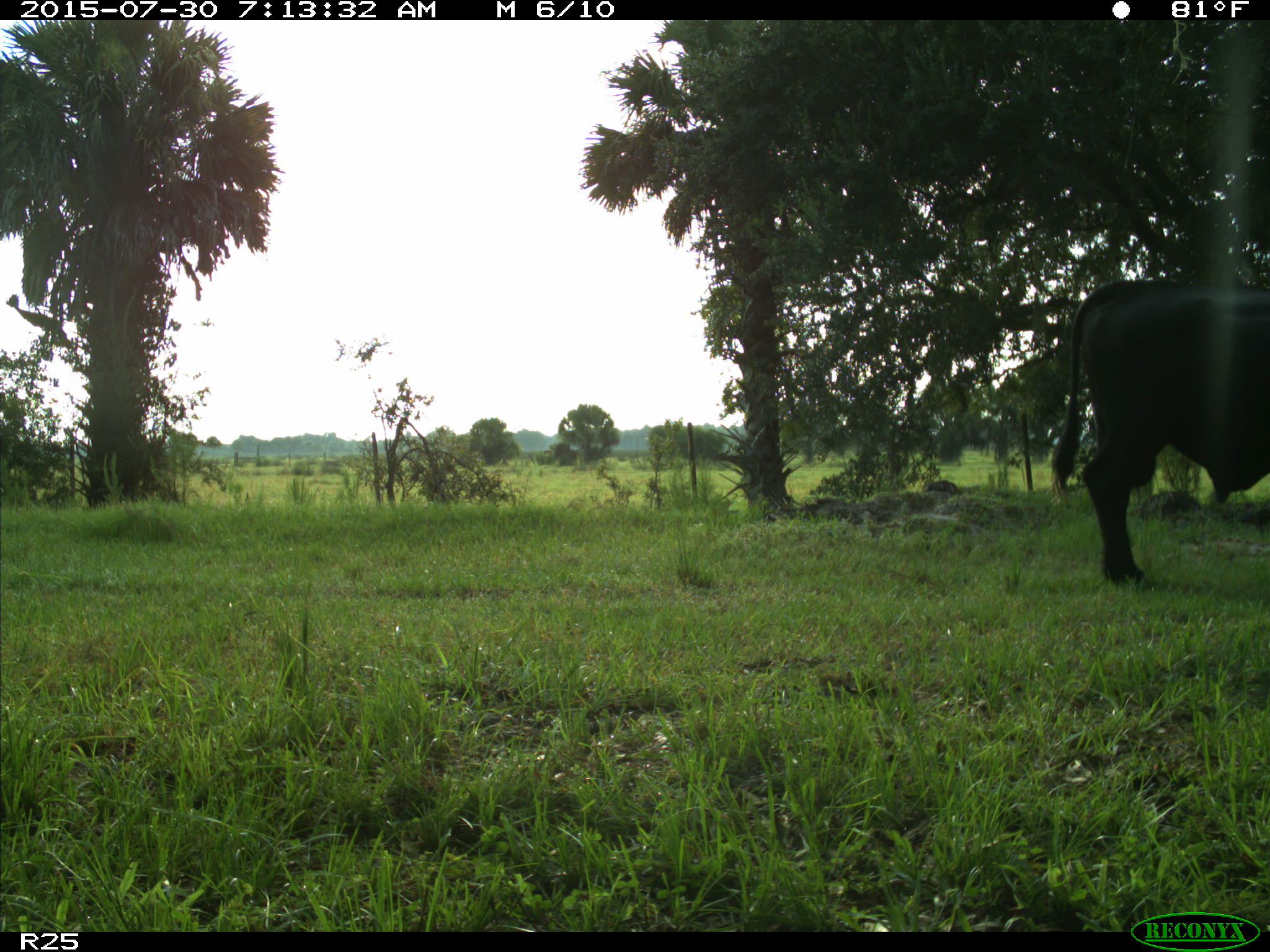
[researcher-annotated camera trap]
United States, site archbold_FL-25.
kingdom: Animalia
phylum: Chordata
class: Mammalia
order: Artiodactyla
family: Bovidae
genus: Bos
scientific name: Bos taurus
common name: domestic cow